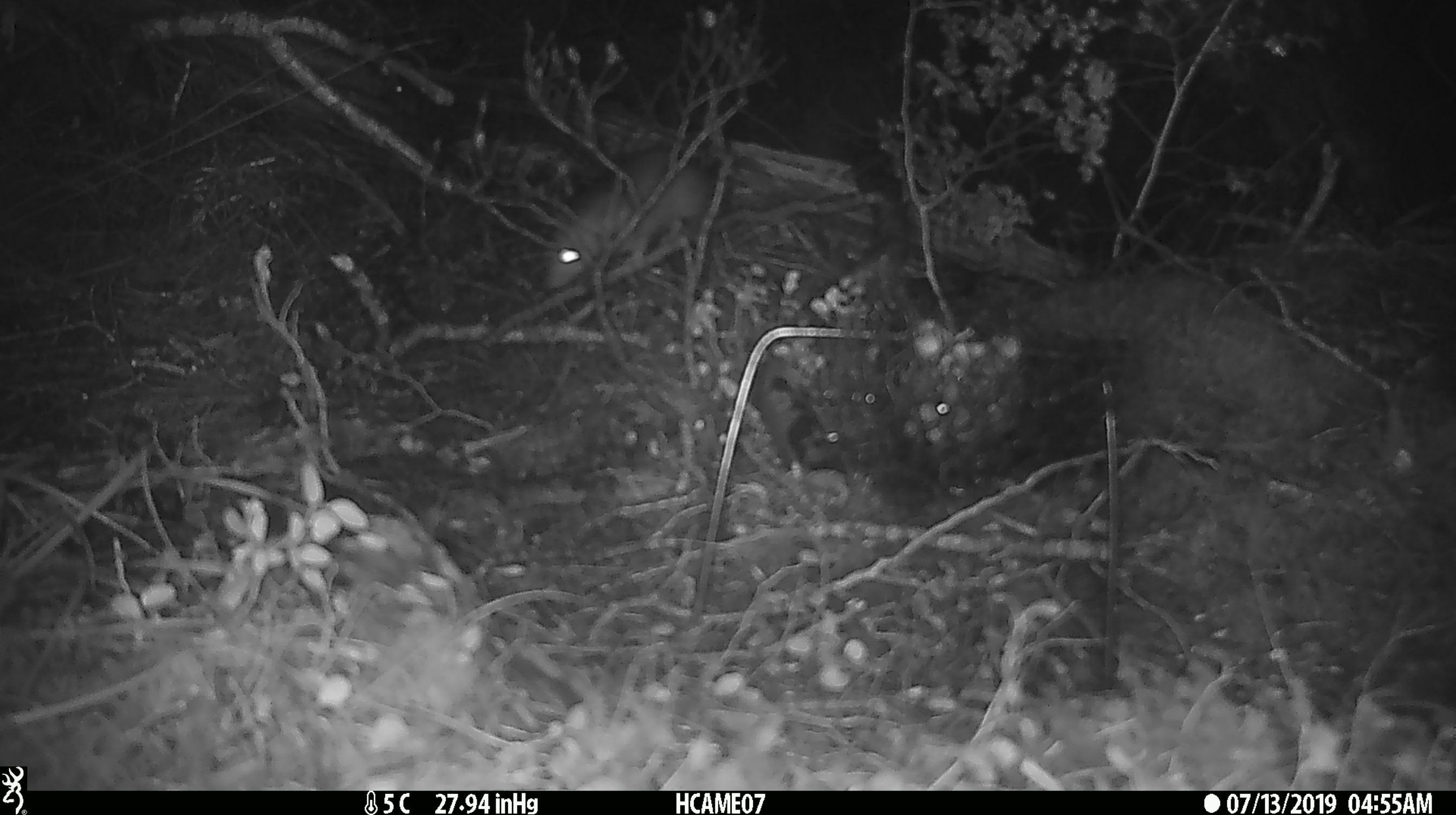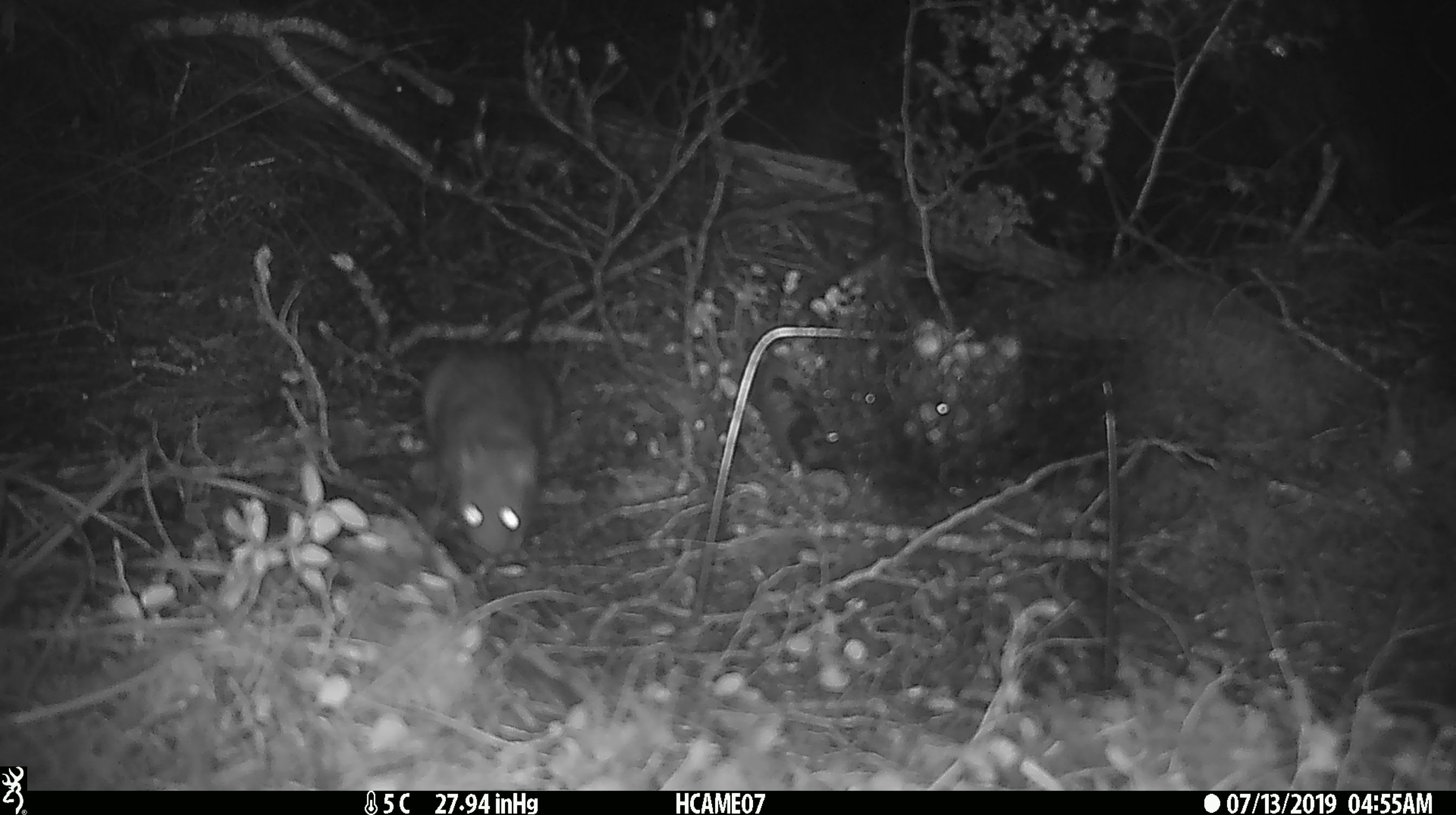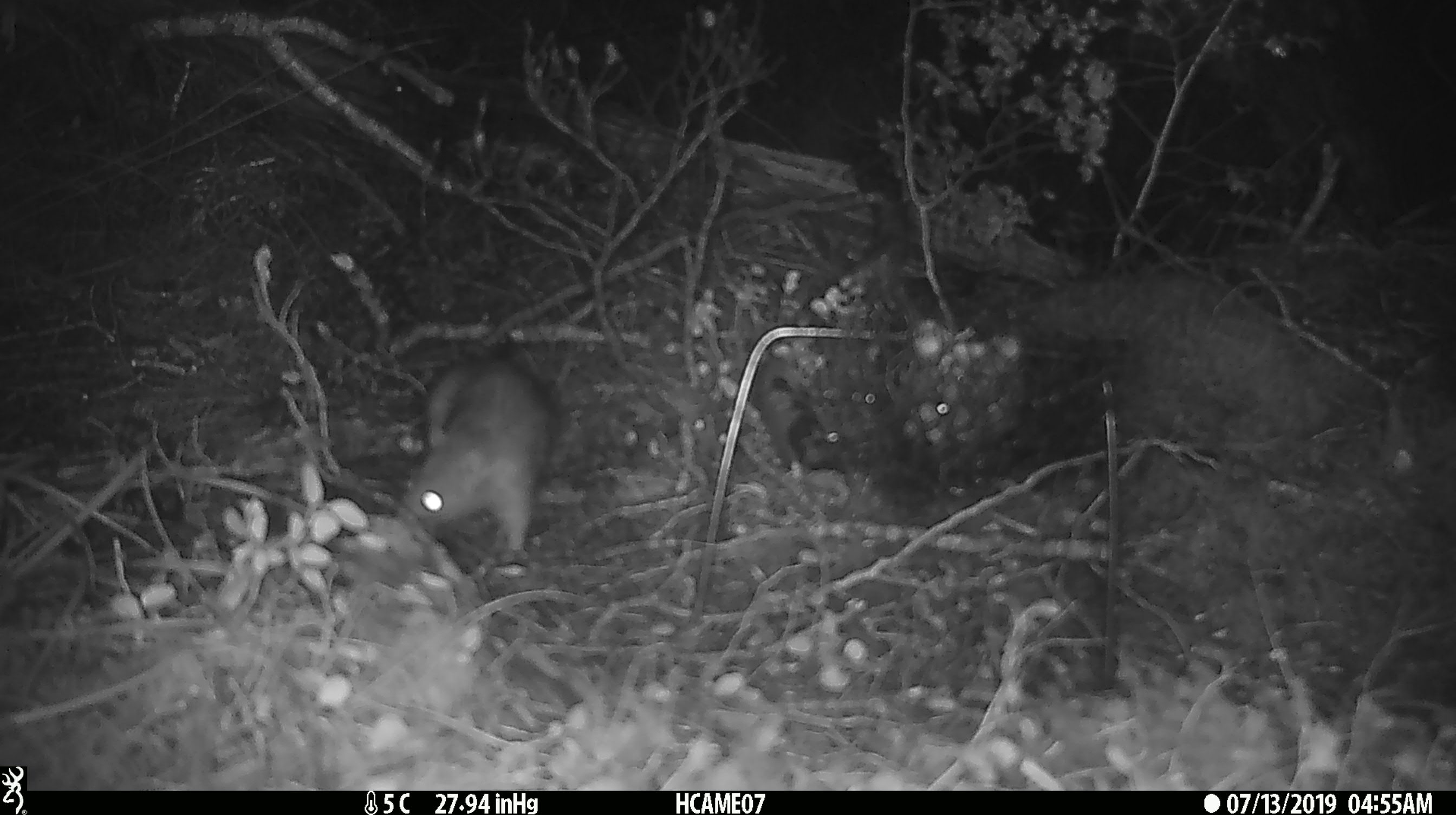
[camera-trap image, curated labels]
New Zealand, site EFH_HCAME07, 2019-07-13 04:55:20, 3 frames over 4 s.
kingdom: Animalia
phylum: Chordata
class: Mammalia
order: Rodentia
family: Muridae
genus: Rattus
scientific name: Rattus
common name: rat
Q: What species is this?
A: Rat (Rattus).